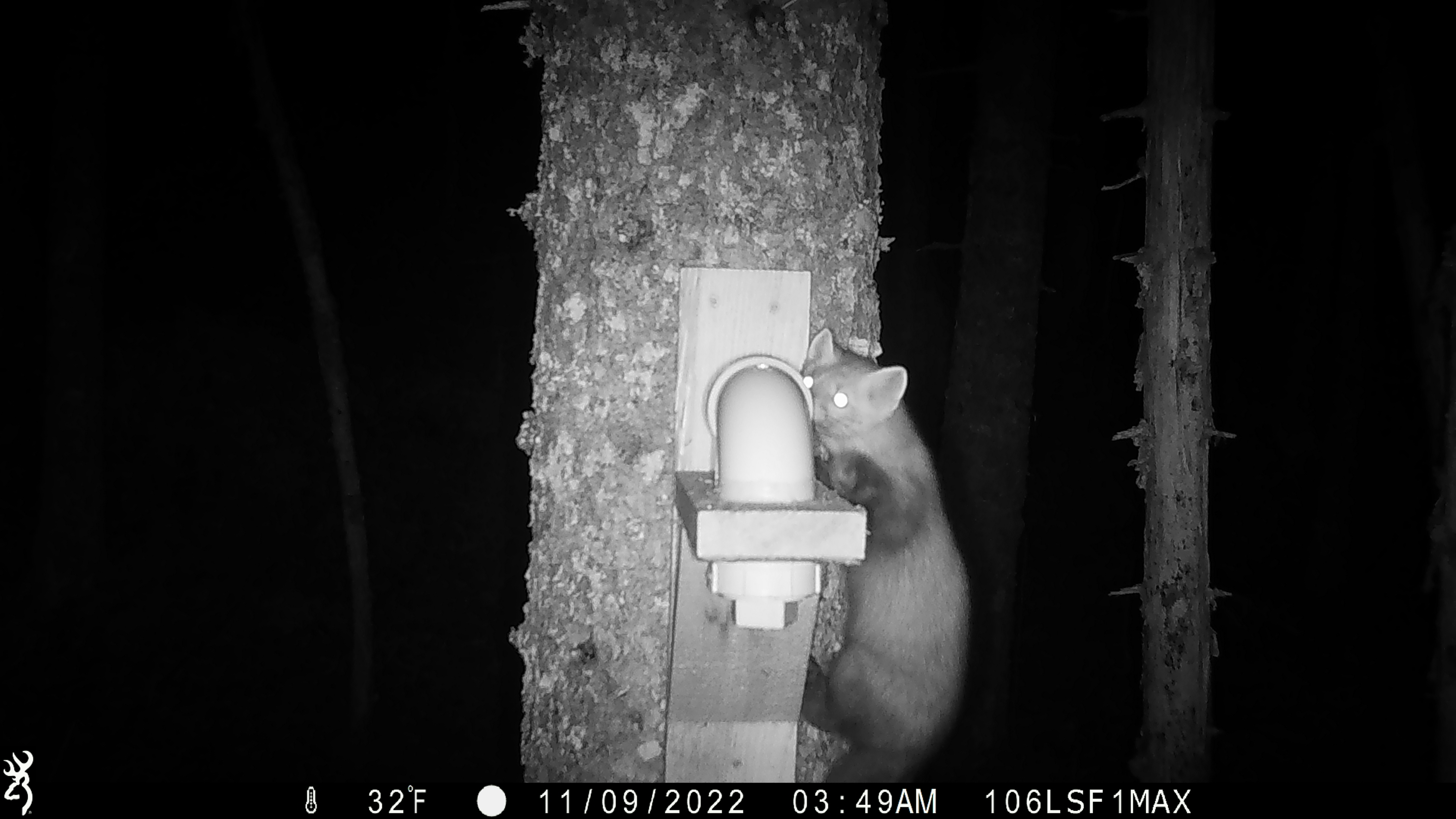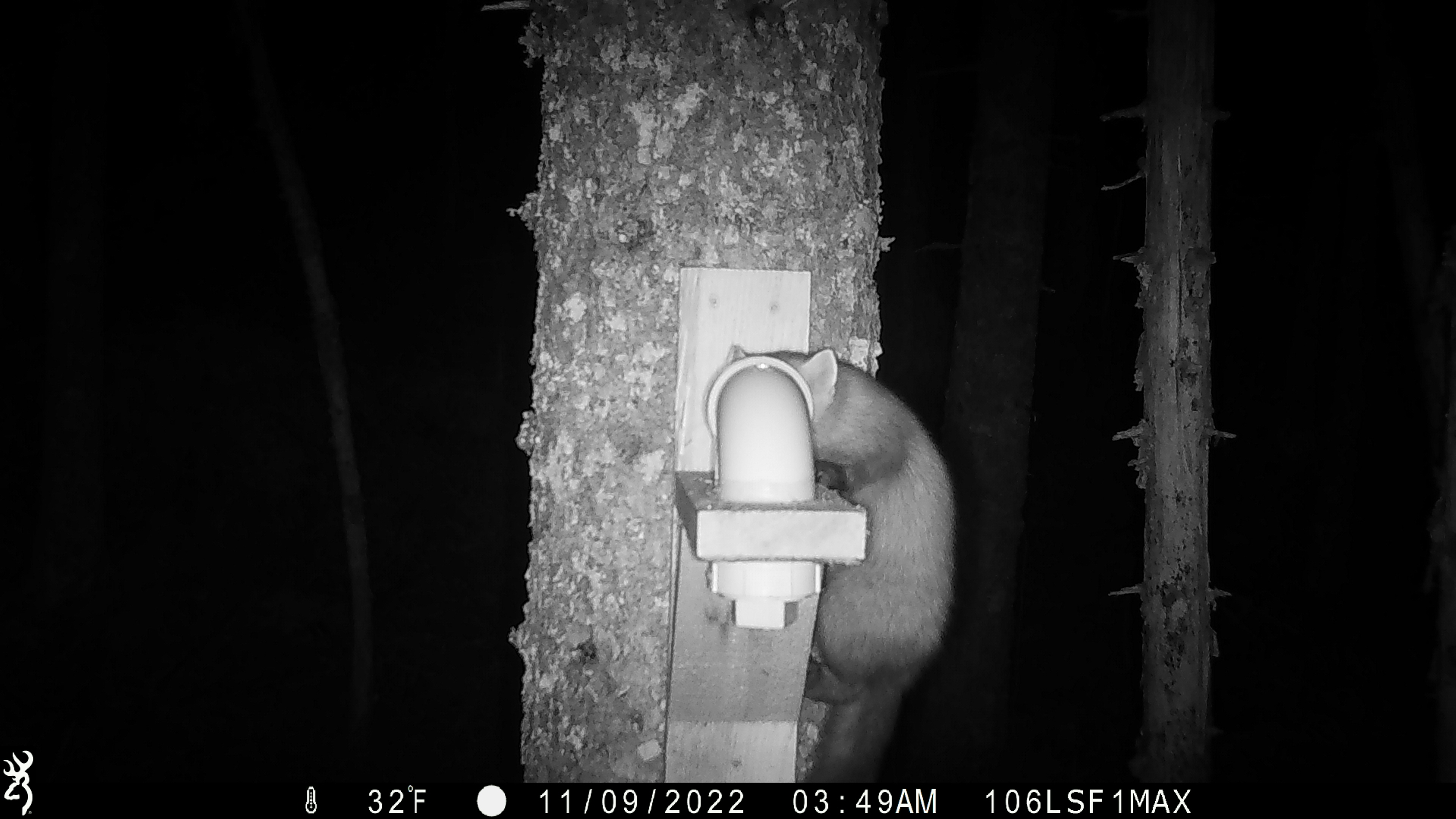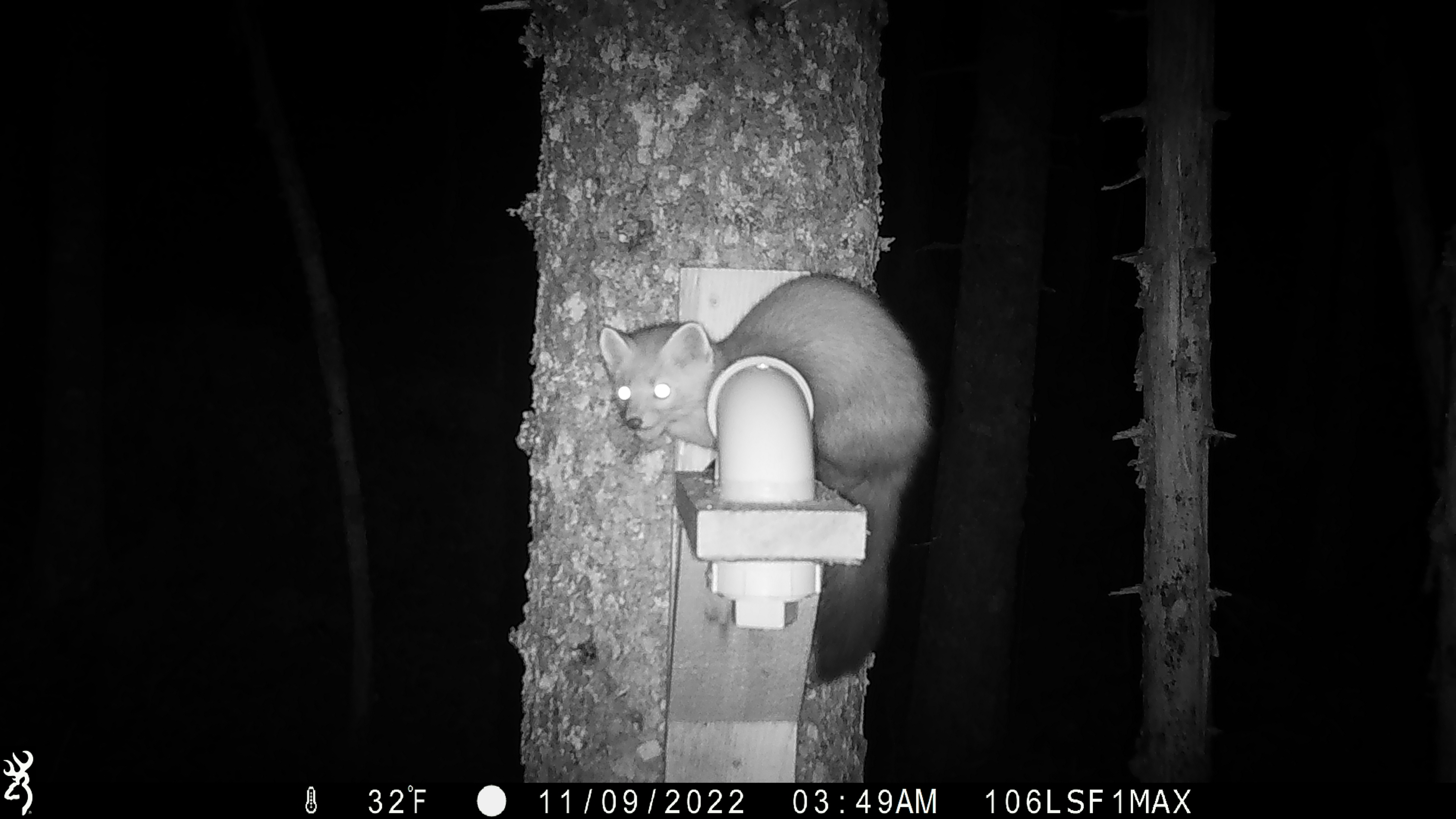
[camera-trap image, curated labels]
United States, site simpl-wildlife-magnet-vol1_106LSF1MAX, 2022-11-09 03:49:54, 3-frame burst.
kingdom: Animalia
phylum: Chordata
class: Mammalia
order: Carnivora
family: Mustelidae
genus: Martes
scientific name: Martes americana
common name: american marten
American marten (Martes americana).